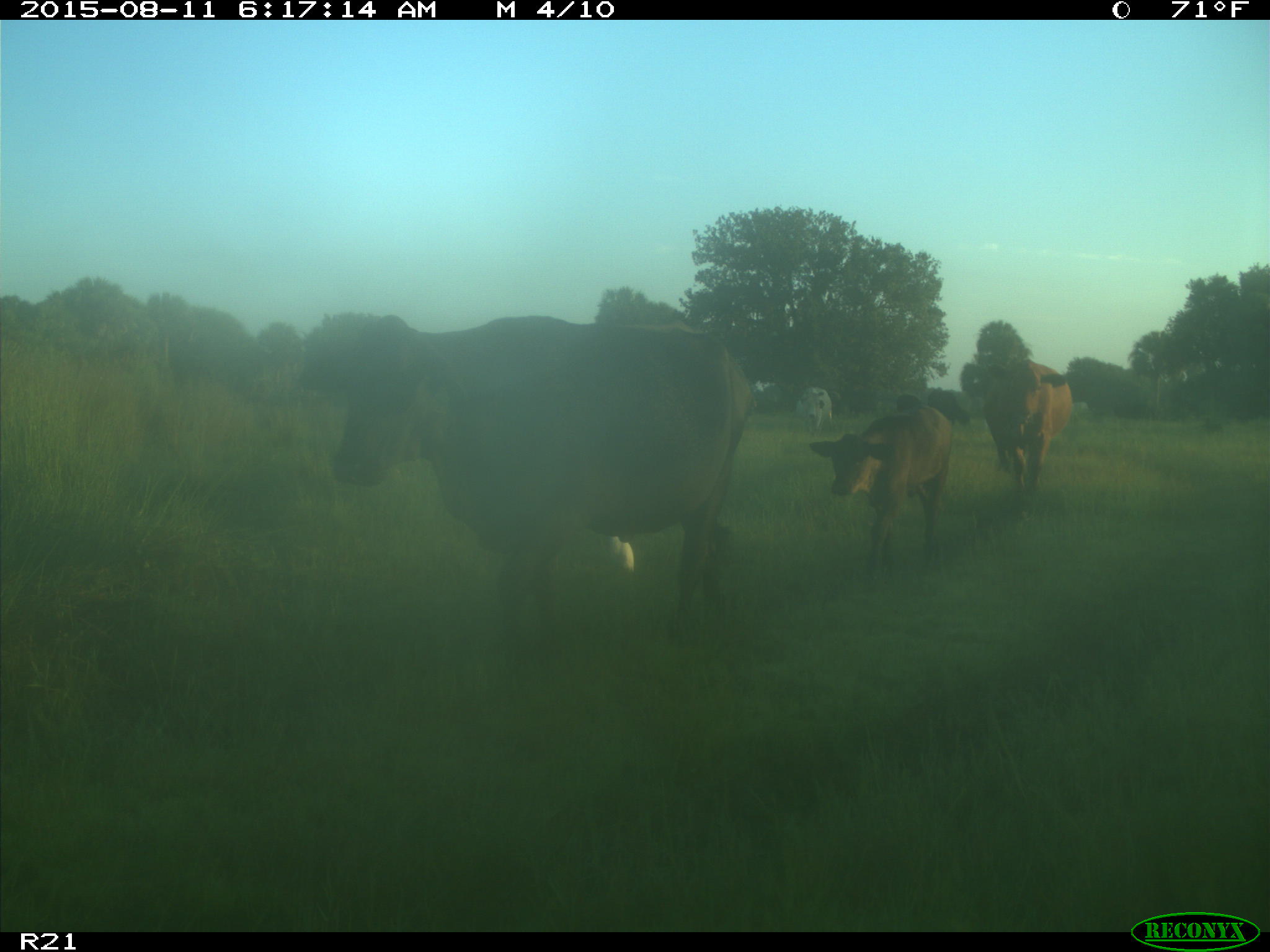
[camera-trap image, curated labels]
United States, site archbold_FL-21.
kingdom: Animalia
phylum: Chordata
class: Mammalia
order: Artiodactyla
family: Bovidae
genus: Bos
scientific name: Bos taurus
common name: domestic cow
Bos taurus (domestic cow).